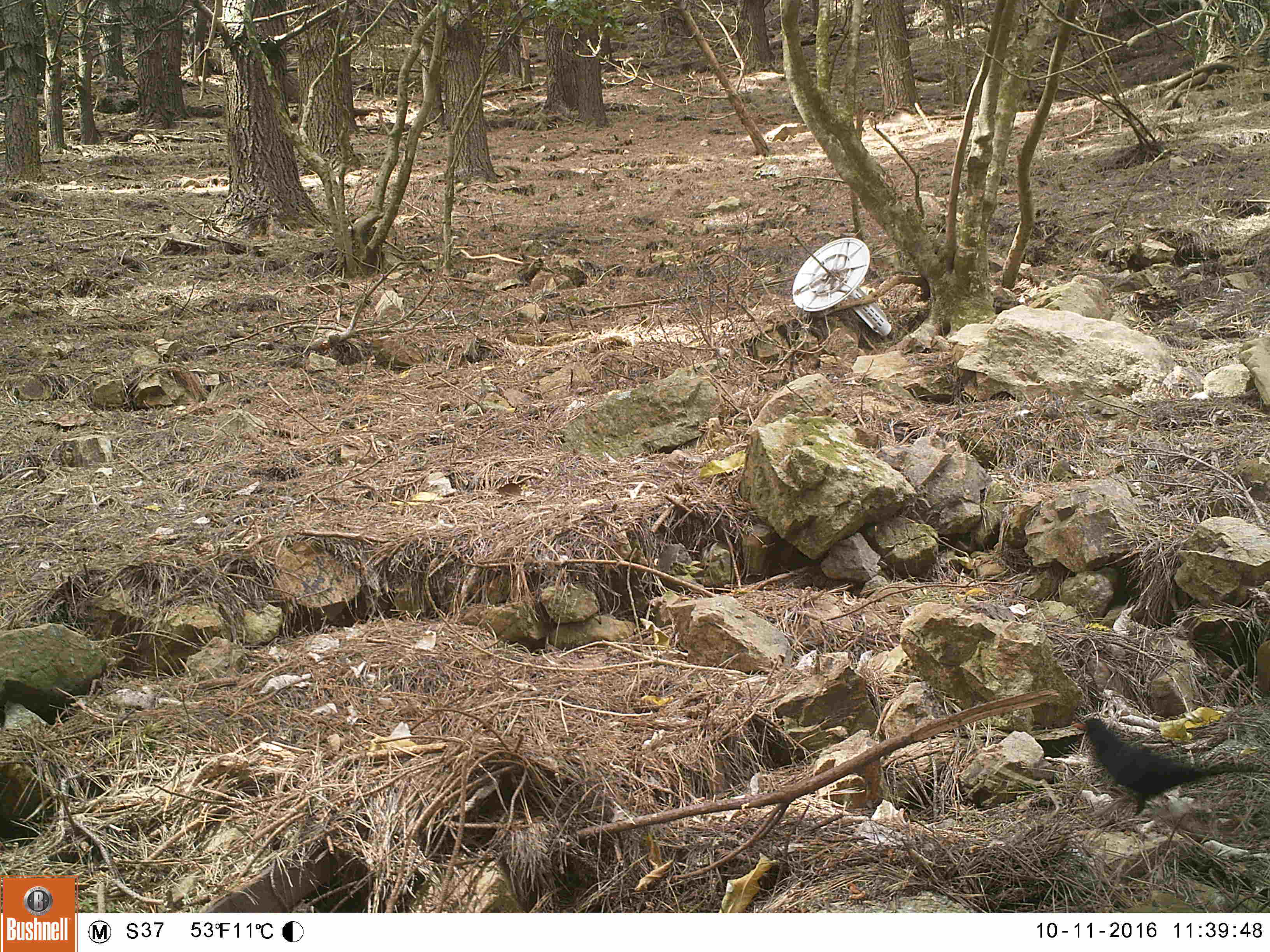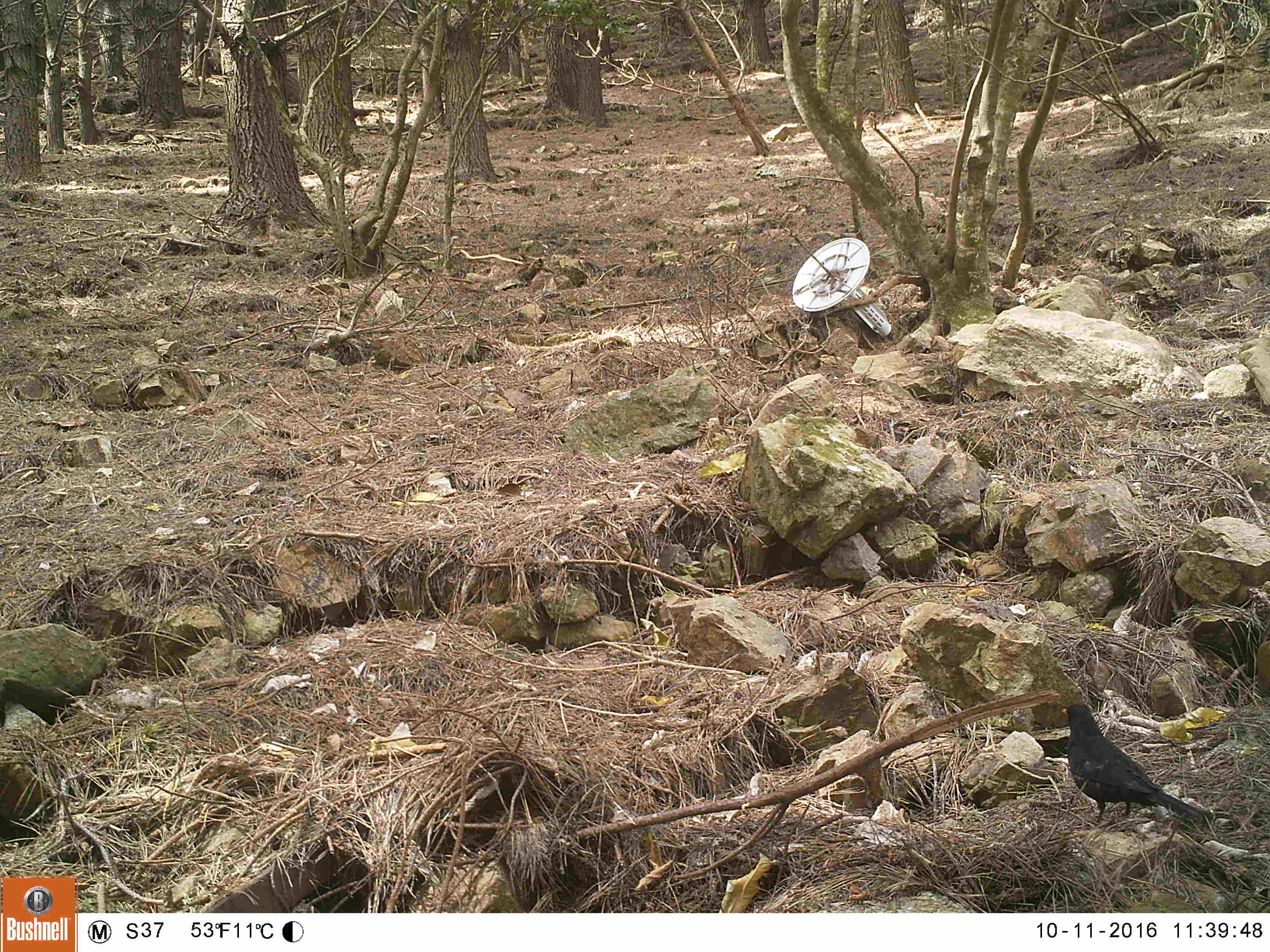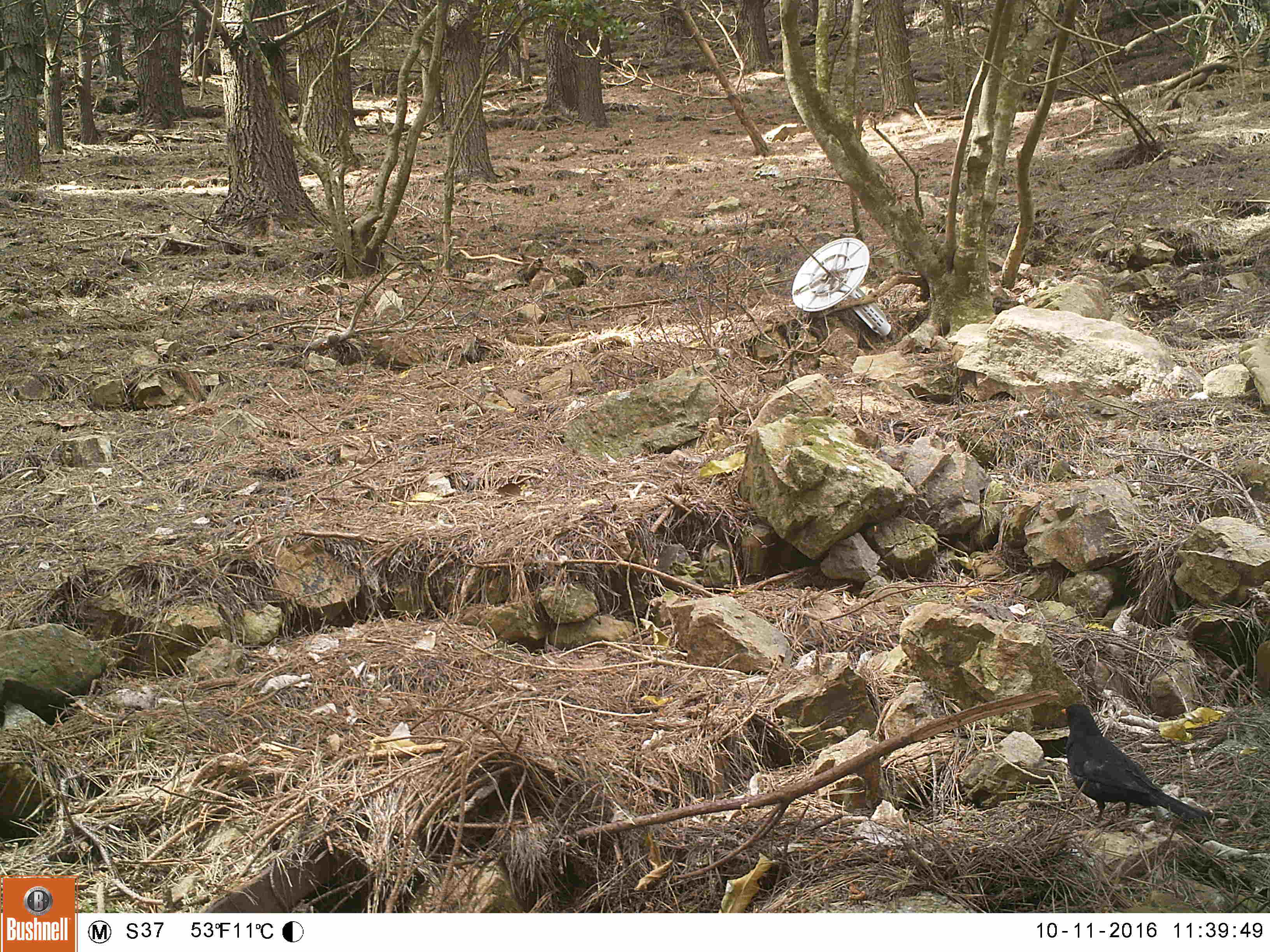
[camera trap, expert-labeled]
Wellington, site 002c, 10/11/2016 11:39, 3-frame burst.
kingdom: Animalia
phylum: Chordata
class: Aves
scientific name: Aves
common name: bird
Bird (Aves).